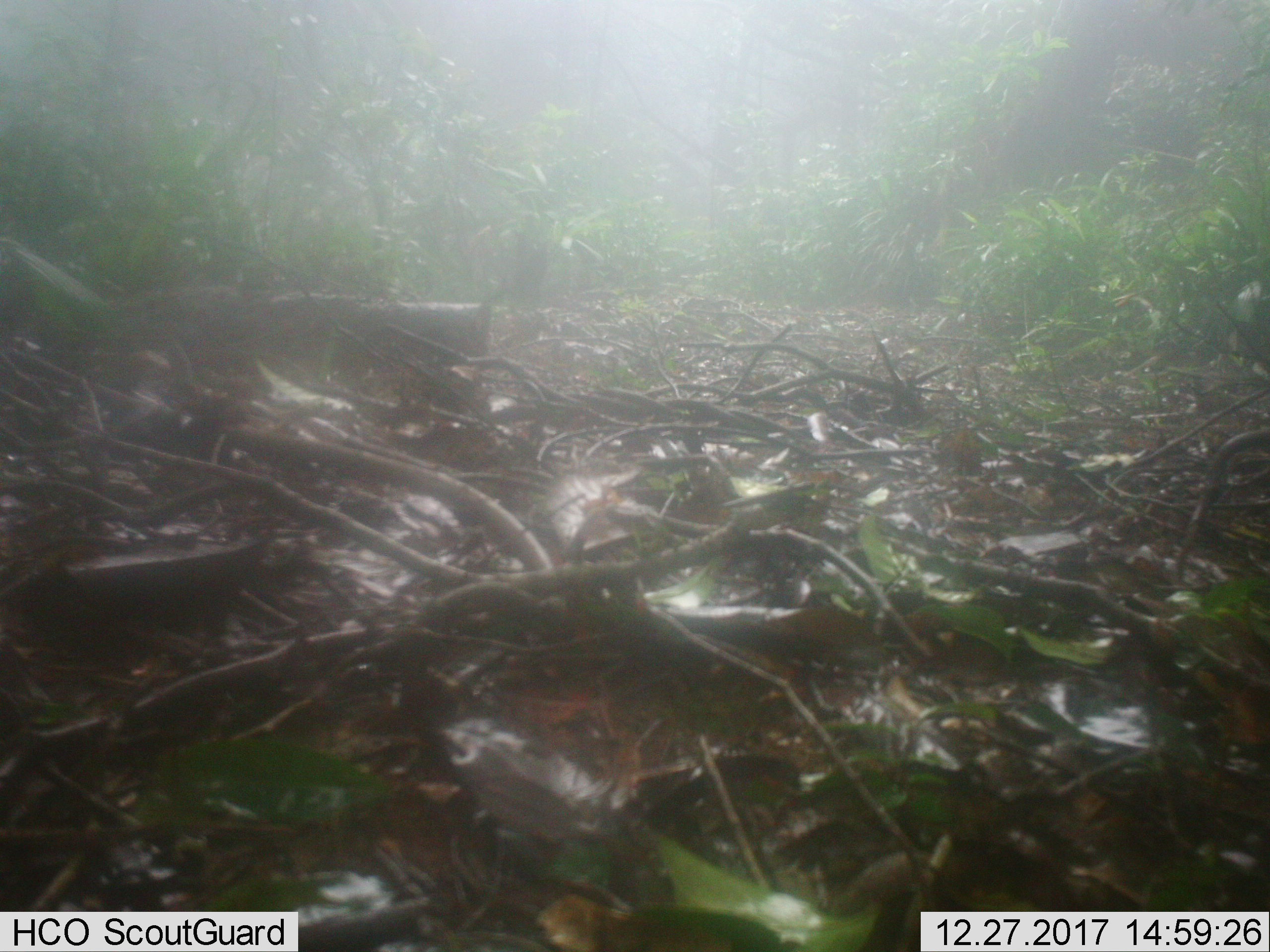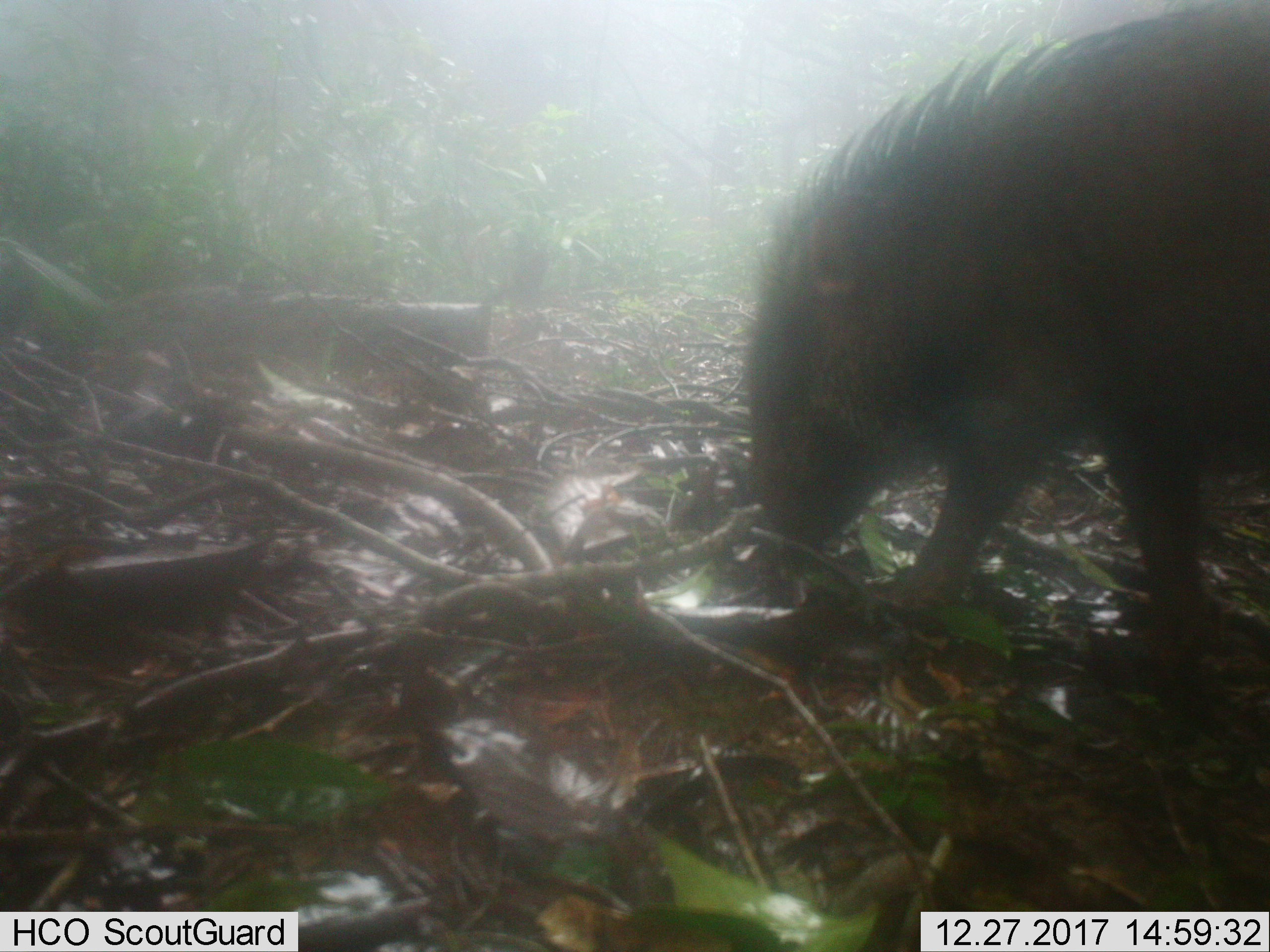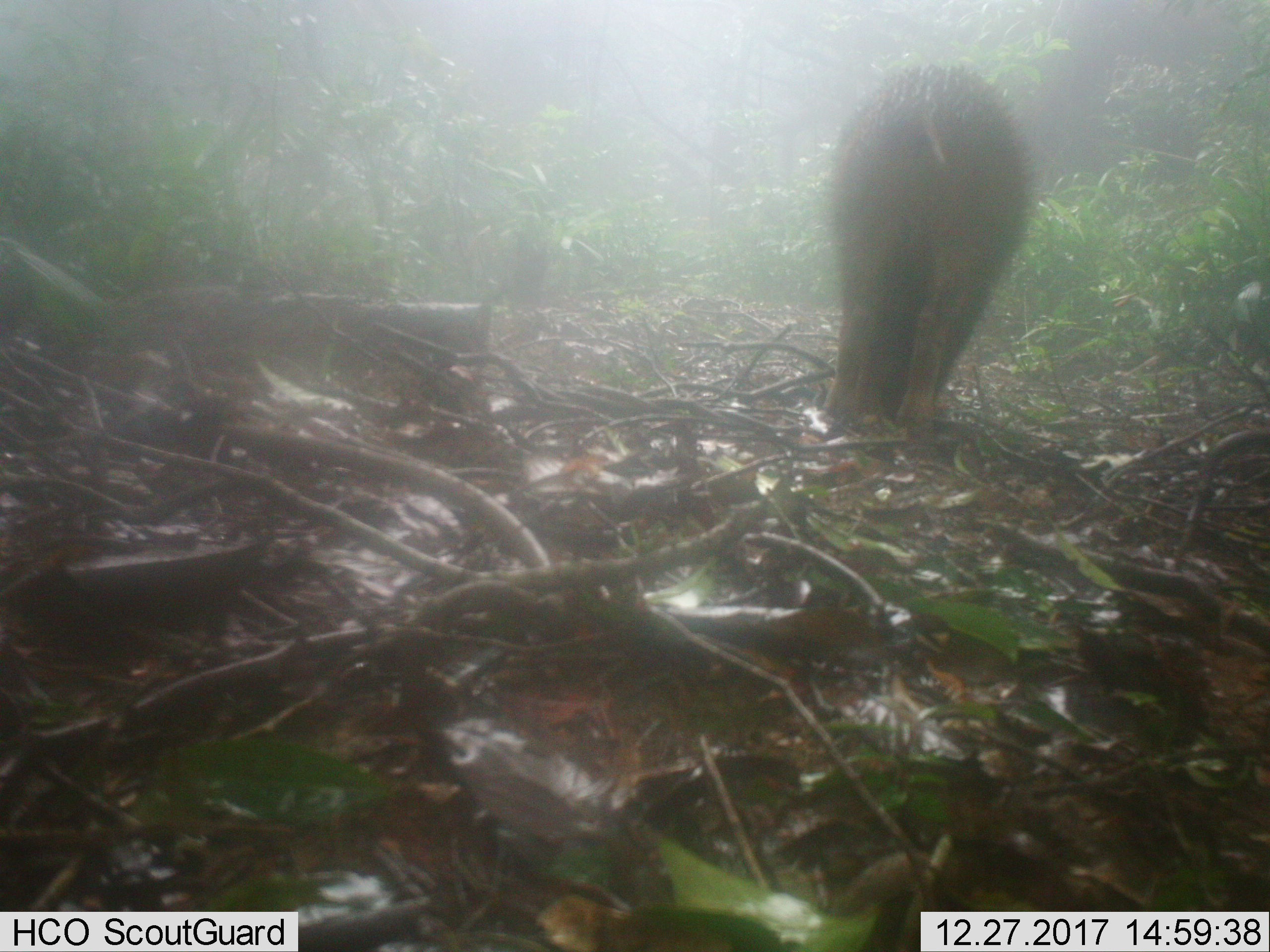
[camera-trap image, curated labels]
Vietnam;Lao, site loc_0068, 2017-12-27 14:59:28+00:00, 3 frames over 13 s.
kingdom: Animalia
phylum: Chordata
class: Mammalia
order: Artiodactyla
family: Suidae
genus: Sus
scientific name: Sus scrofa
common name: eurasian wild pig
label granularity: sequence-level